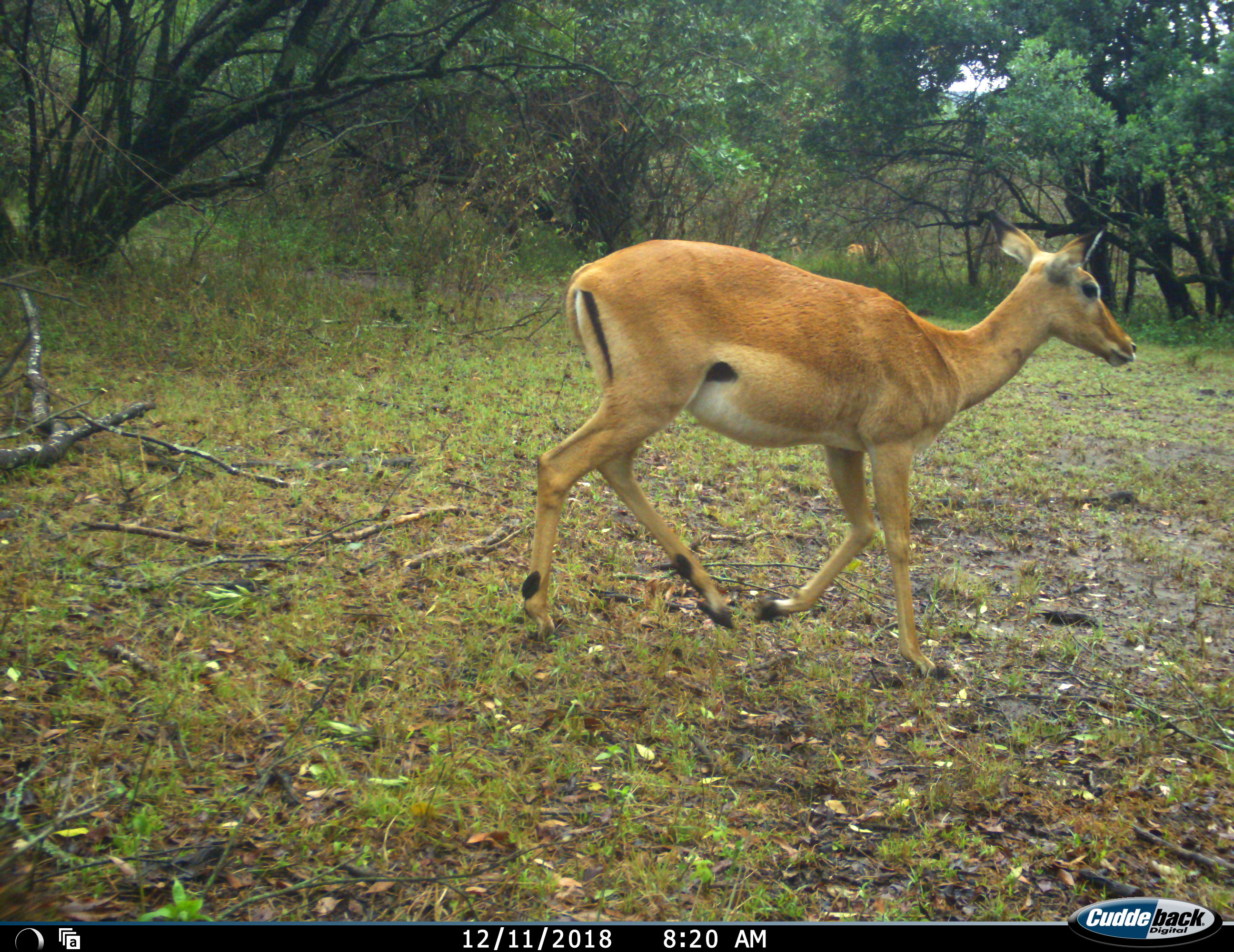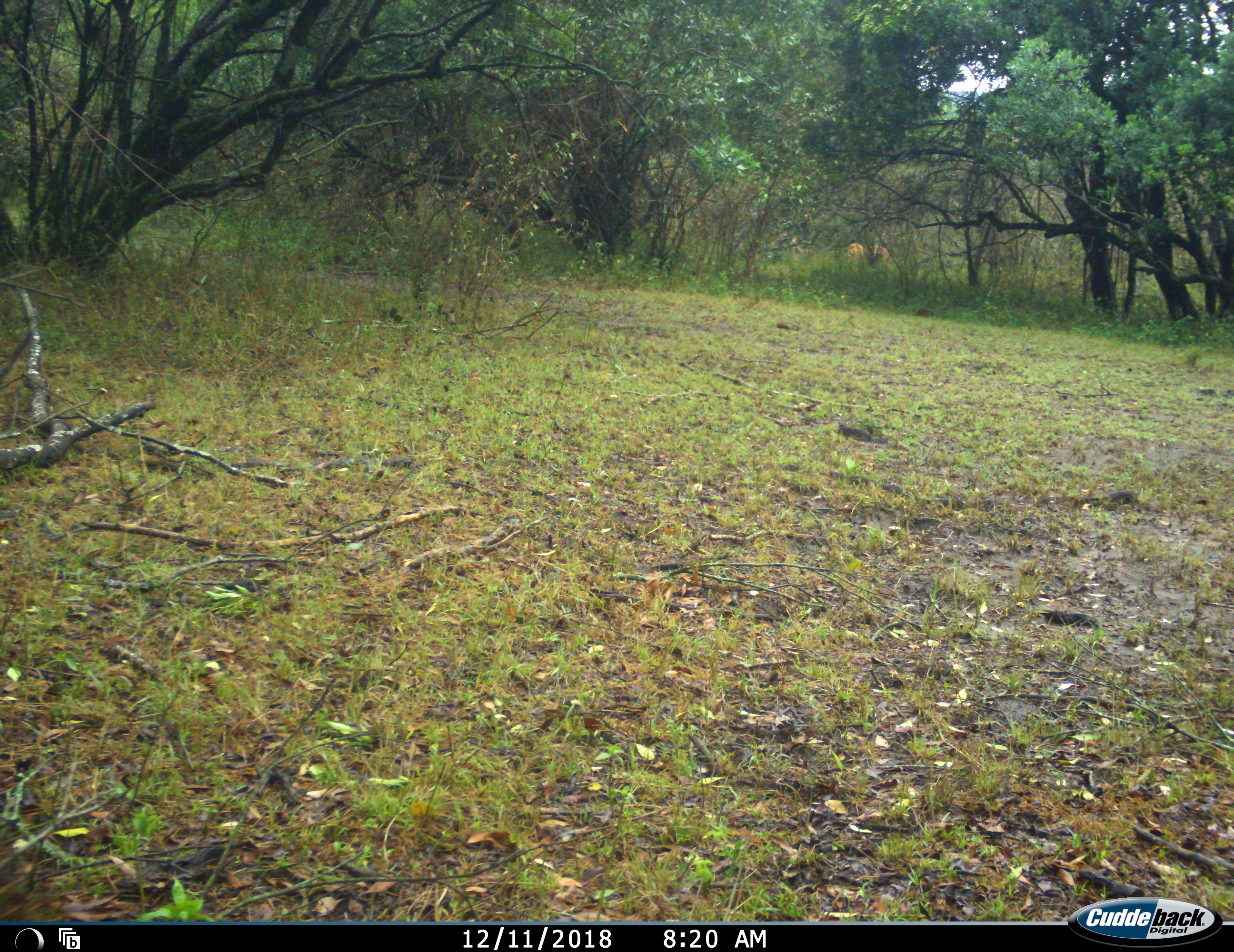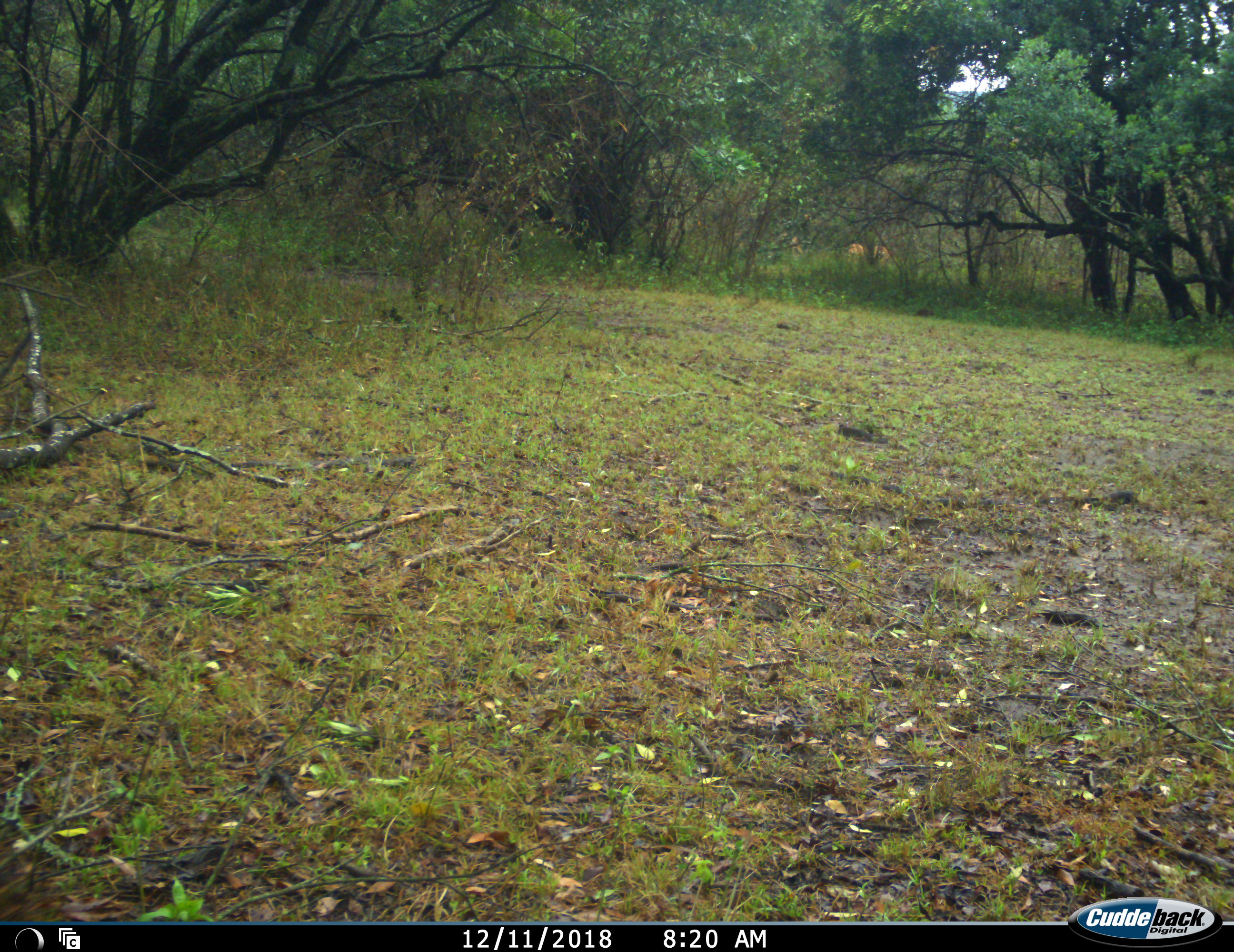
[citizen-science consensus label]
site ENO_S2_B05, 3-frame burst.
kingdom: Animalia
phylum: Chordata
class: Mammalia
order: Artiodactyla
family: Bovidae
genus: Aepyceros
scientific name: Aepyceros melampus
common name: impala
Impala (Aepyceros melampus), count 1. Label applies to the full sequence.